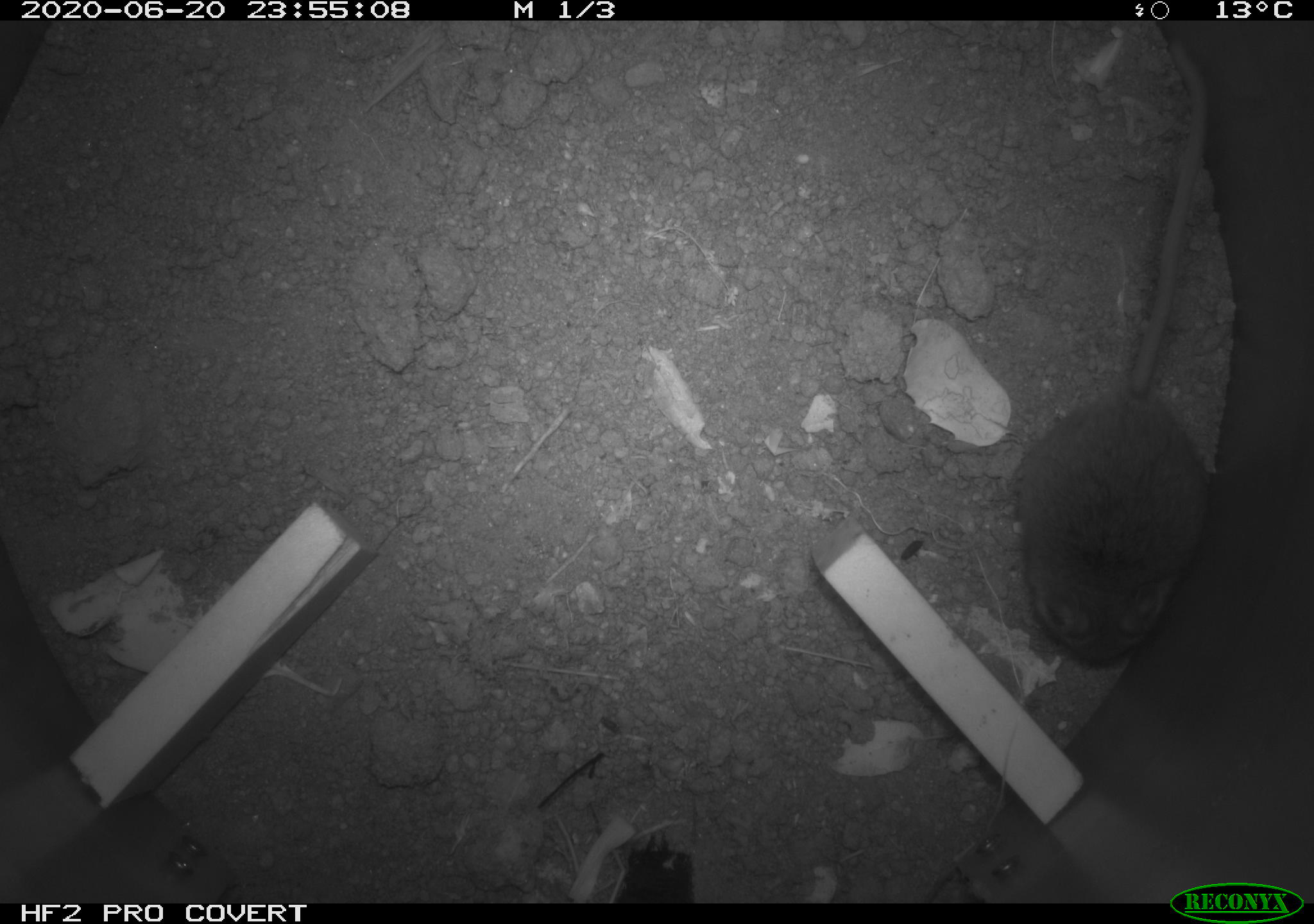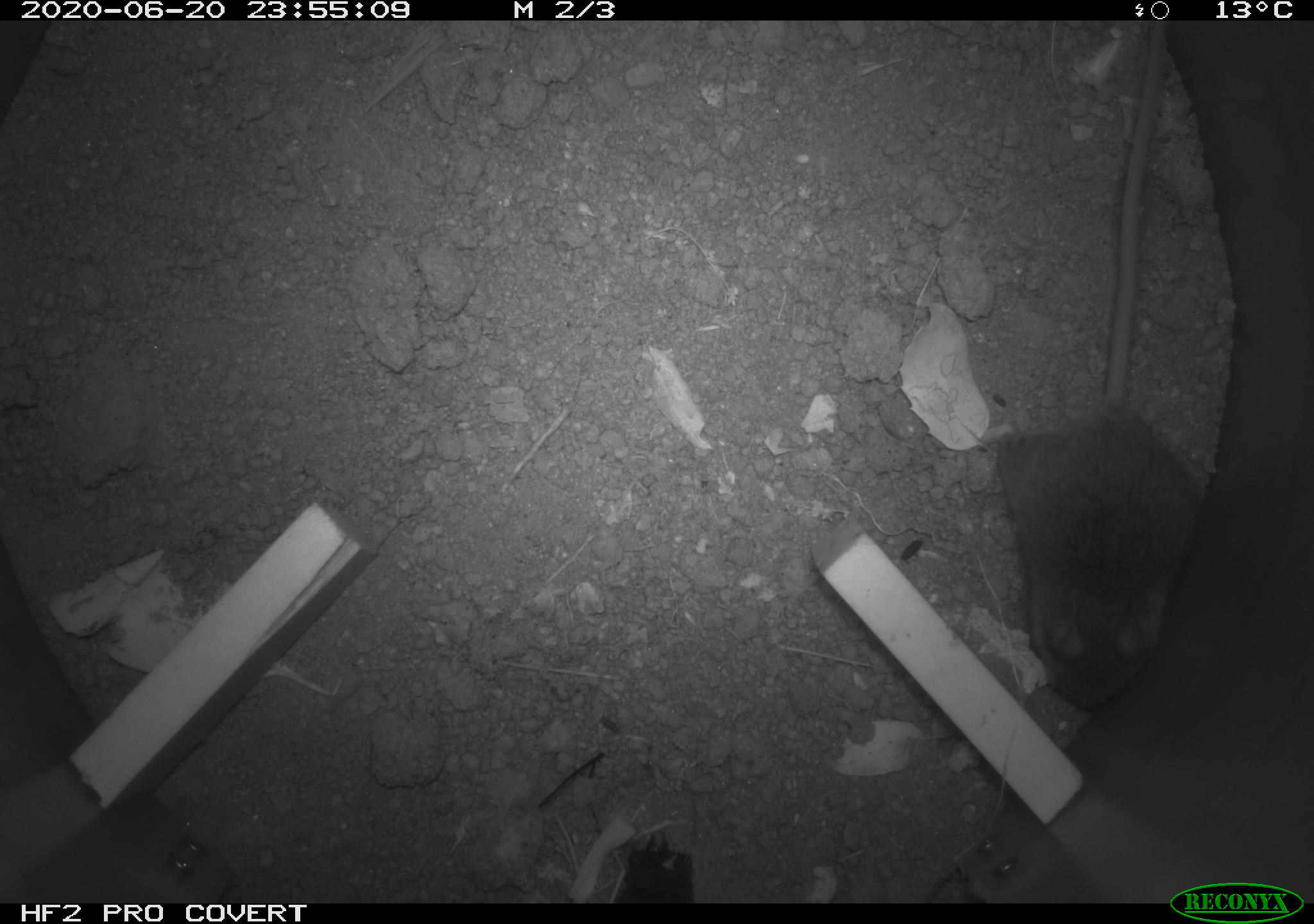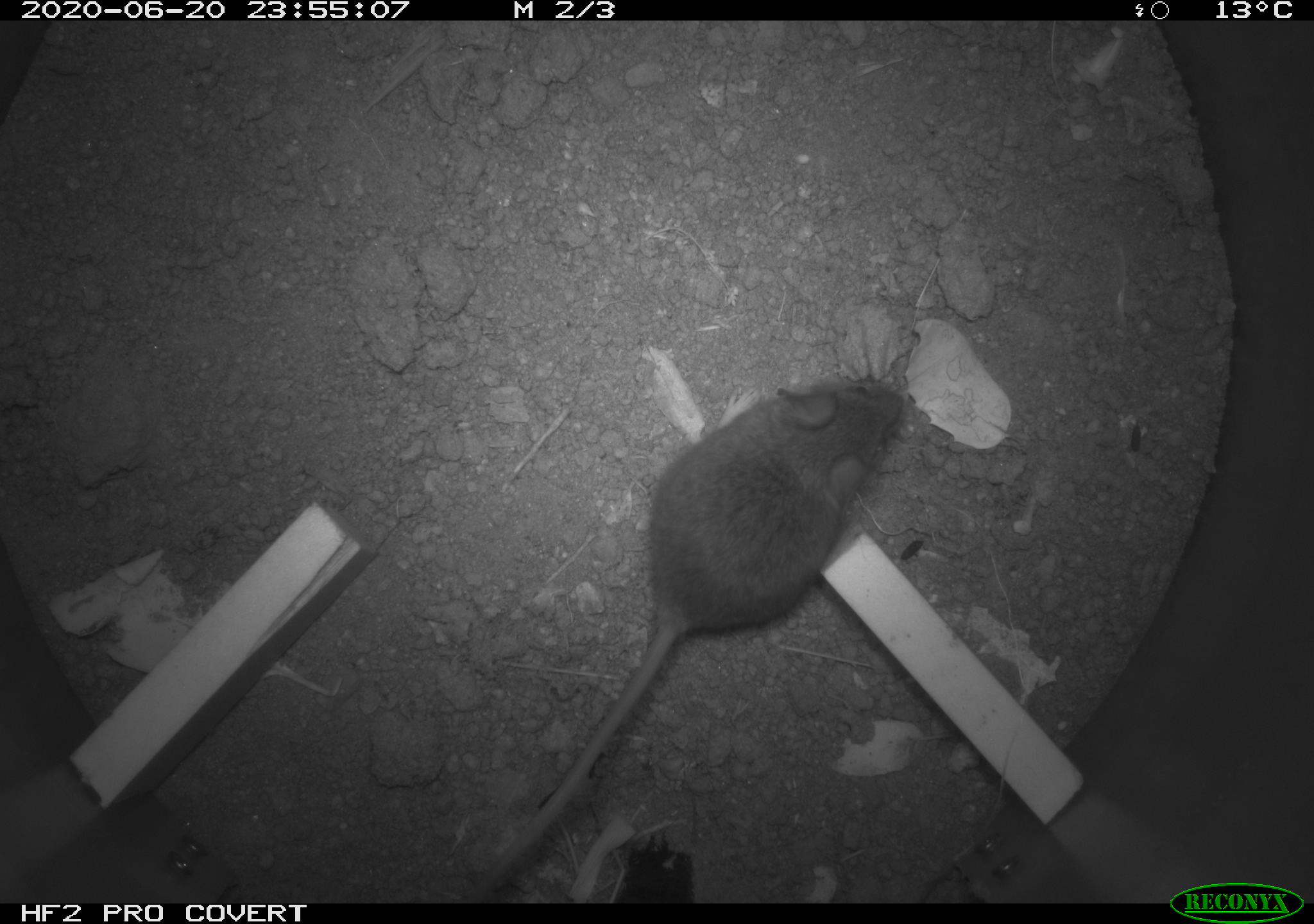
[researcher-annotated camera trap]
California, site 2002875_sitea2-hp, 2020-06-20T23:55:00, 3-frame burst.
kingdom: Animalia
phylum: Chordata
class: Mammalia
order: Rodentia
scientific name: Rodentia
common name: mouse species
Mouse species (Rodentia).